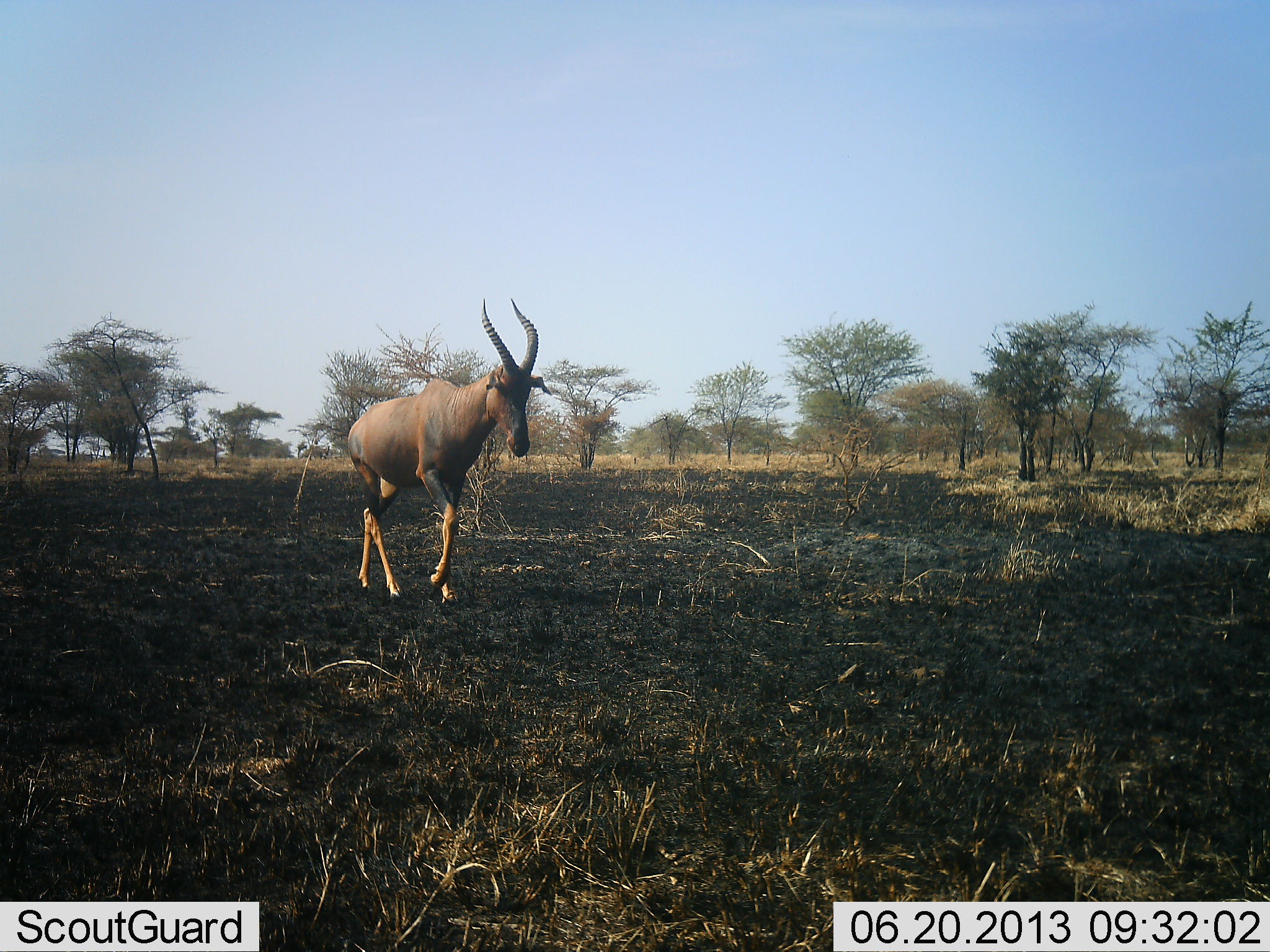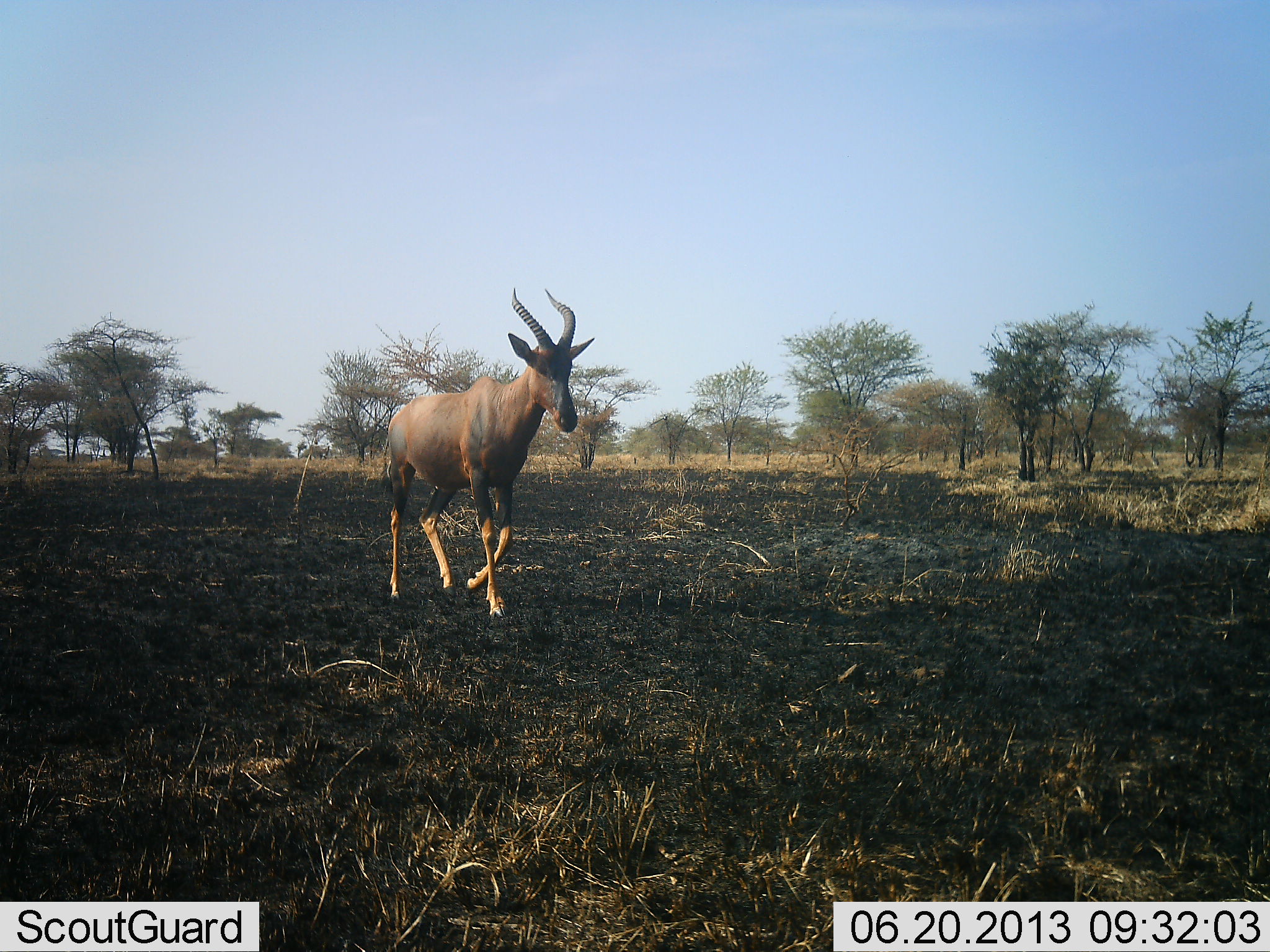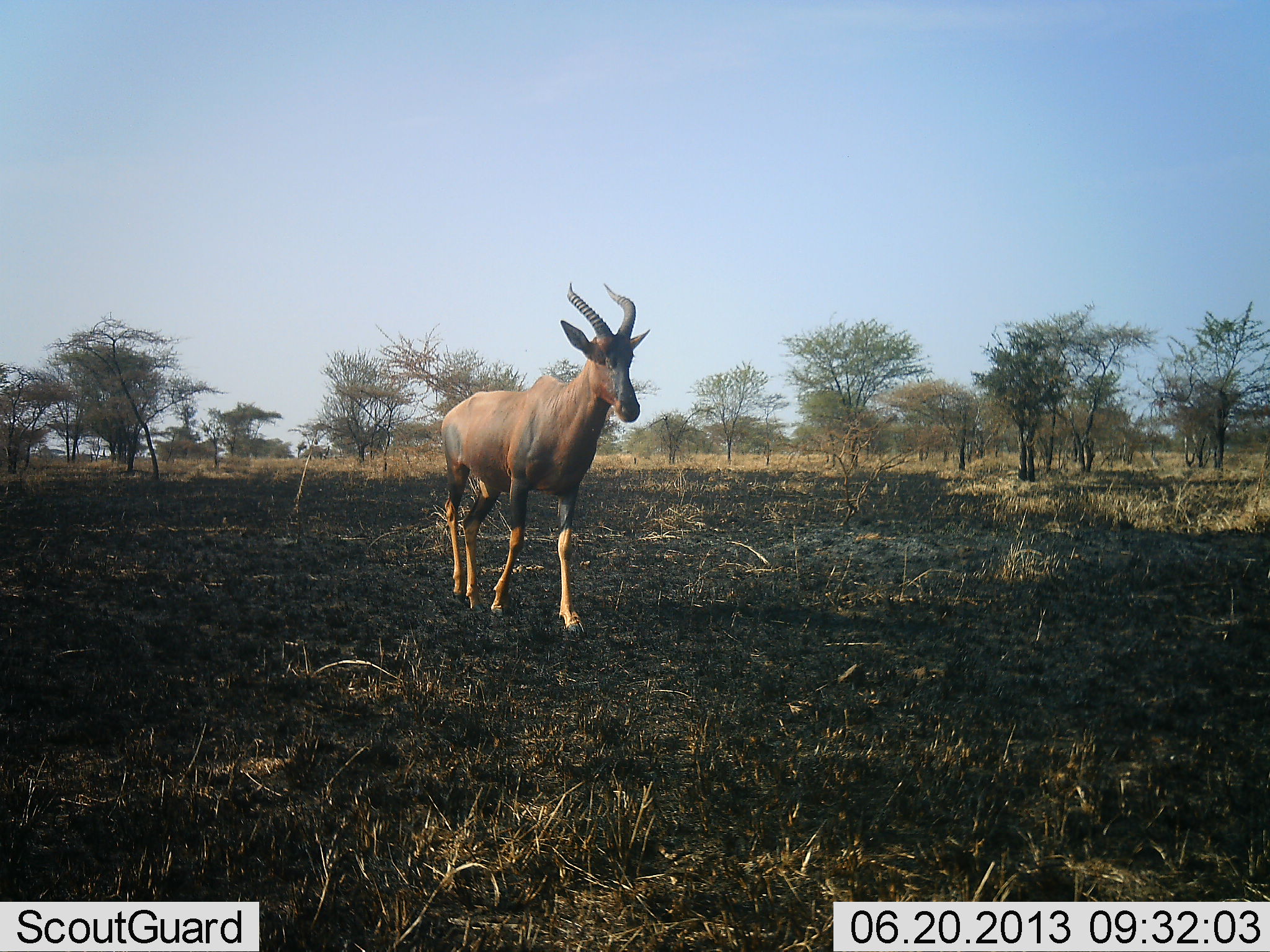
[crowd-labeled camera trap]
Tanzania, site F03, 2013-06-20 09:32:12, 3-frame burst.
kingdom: Animalia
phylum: Chordata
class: Mammalia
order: Artiodactyla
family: Bovidae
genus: Damaliscus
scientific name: Damaliscus lunatus jimela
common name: topi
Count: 1.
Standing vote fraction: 0%.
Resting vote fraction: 0%.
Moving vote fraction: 100%.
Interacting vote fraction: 0%.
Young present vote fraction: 0%.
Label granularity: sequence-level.